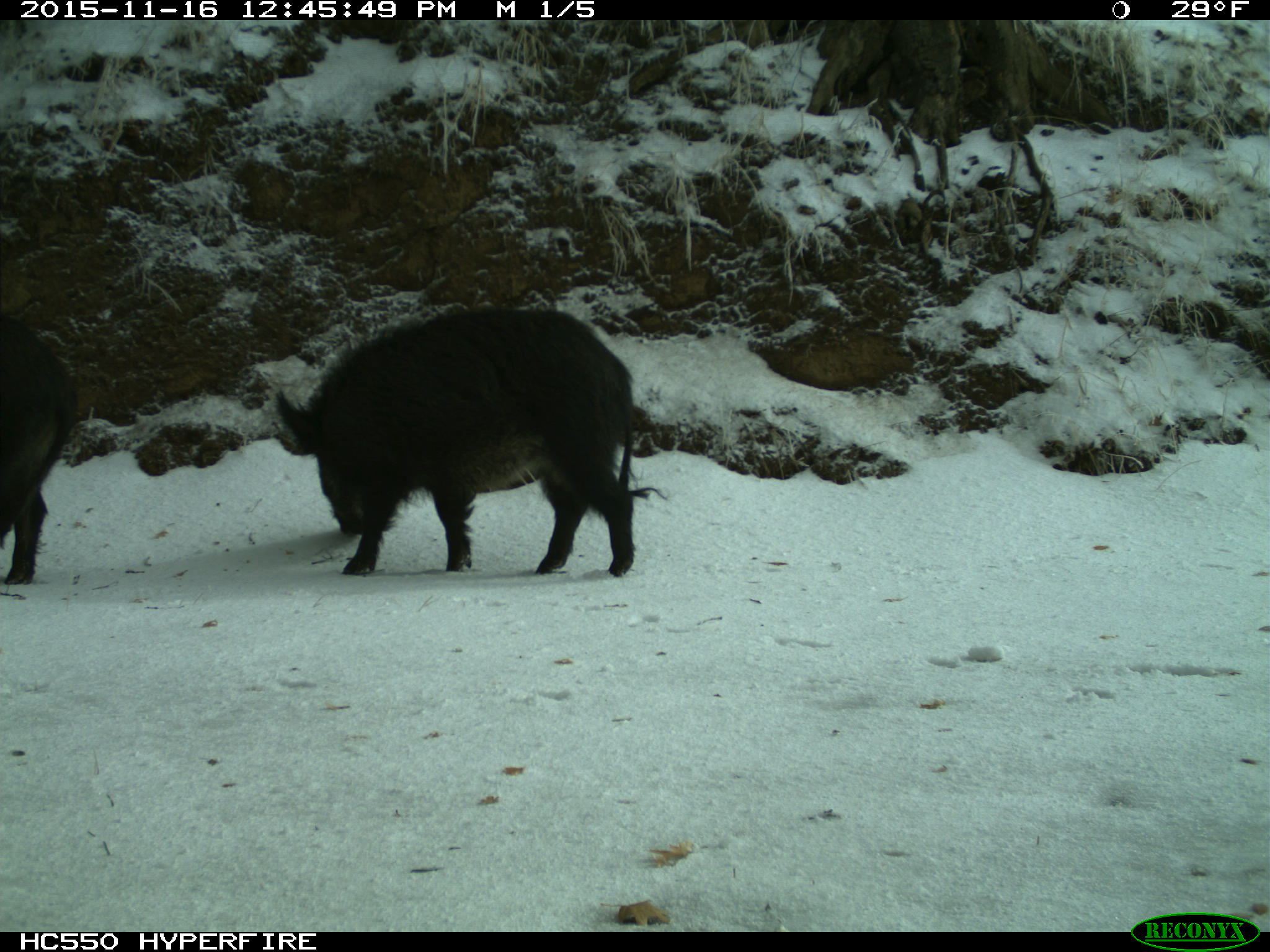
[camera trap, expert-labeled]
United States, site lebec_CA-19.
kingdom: Animalia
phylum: Chordata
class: Mammalia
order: Artiodactyla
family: Suidae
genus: Sus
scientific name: Sus scrofa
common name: wild boar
Sus scrofa (wild boar).